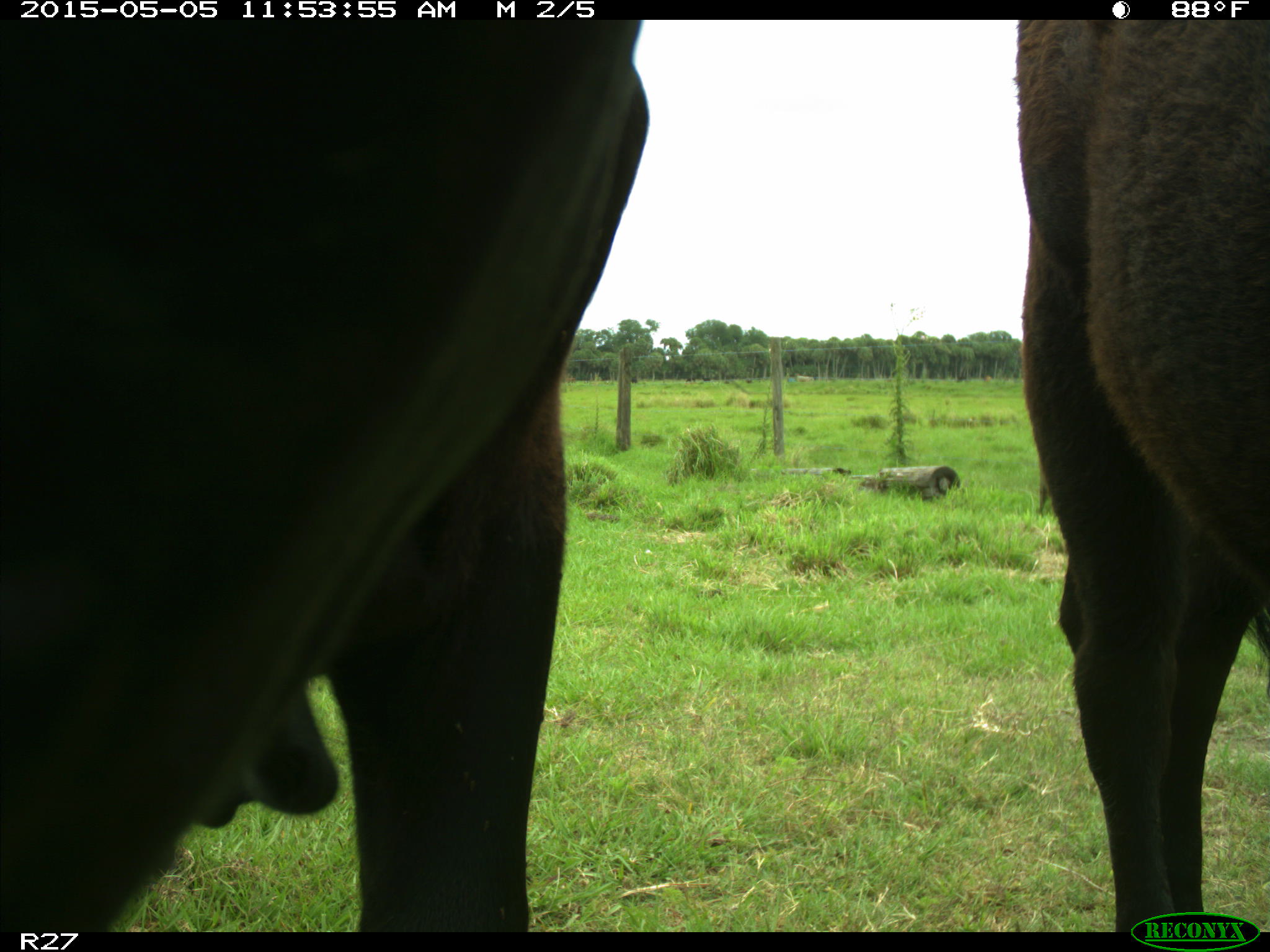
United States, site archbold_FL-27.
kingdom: Animalia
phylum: Chordata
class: Mammalia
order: Artiodactyla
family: Bovidae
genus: Bos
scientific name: Bos taurus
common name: domestic cow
Bos taurus (domestic cow).